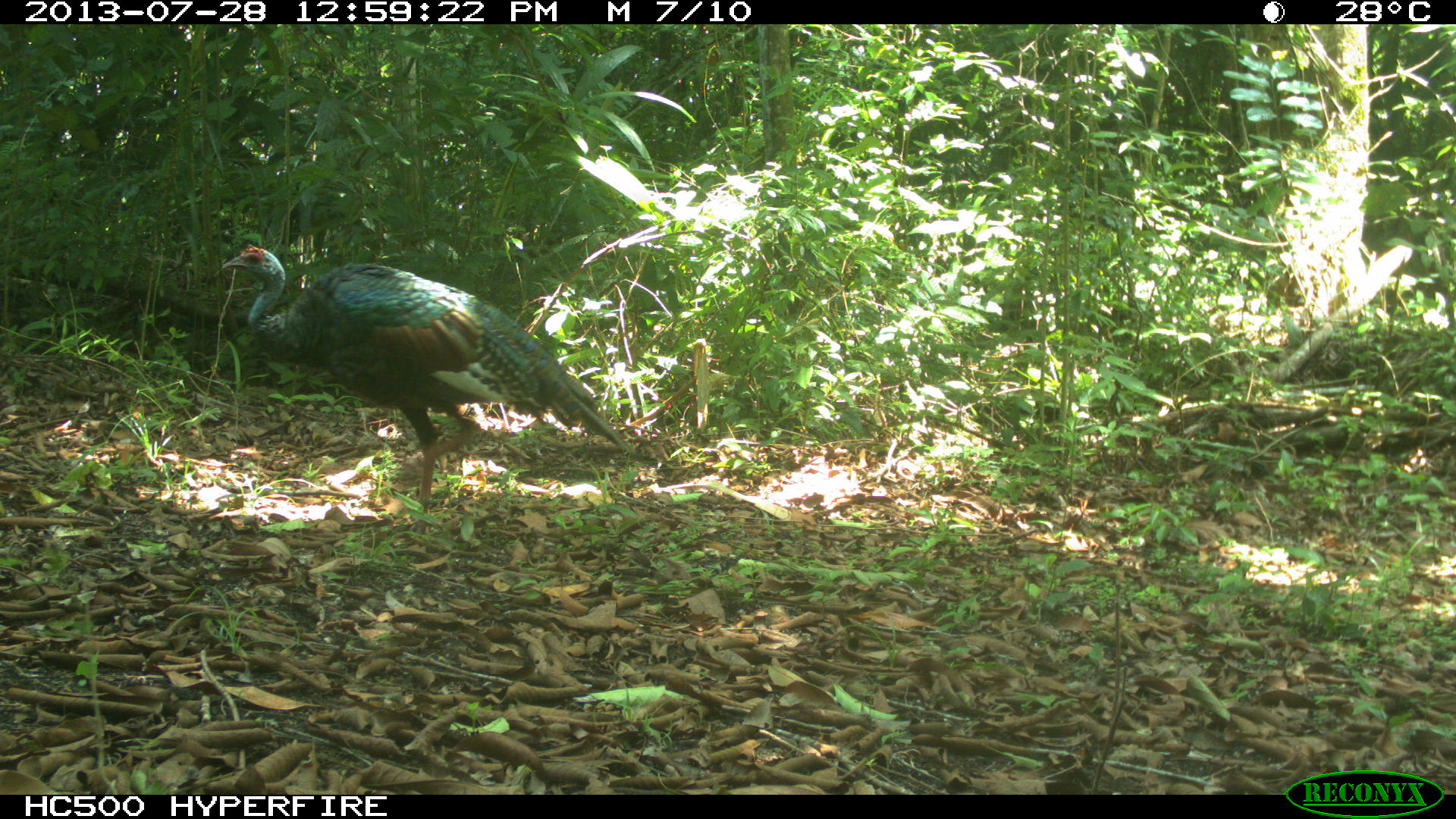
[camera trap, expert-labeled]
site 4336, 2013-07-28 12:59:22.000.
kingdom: Animalia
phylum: Chordata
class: Aves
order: Galliformes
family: Phasianidae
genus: Meleagris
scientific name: Meleagris ocellata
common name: ocellated turkey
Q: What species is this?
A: Meleagris ocellata (ocellated turkey).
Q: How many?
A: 1.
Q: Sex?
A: Male.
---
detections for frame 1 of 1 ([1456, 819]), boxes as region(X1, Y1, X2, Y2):
meleagris ocellata: region(220, 242, 631, 532)